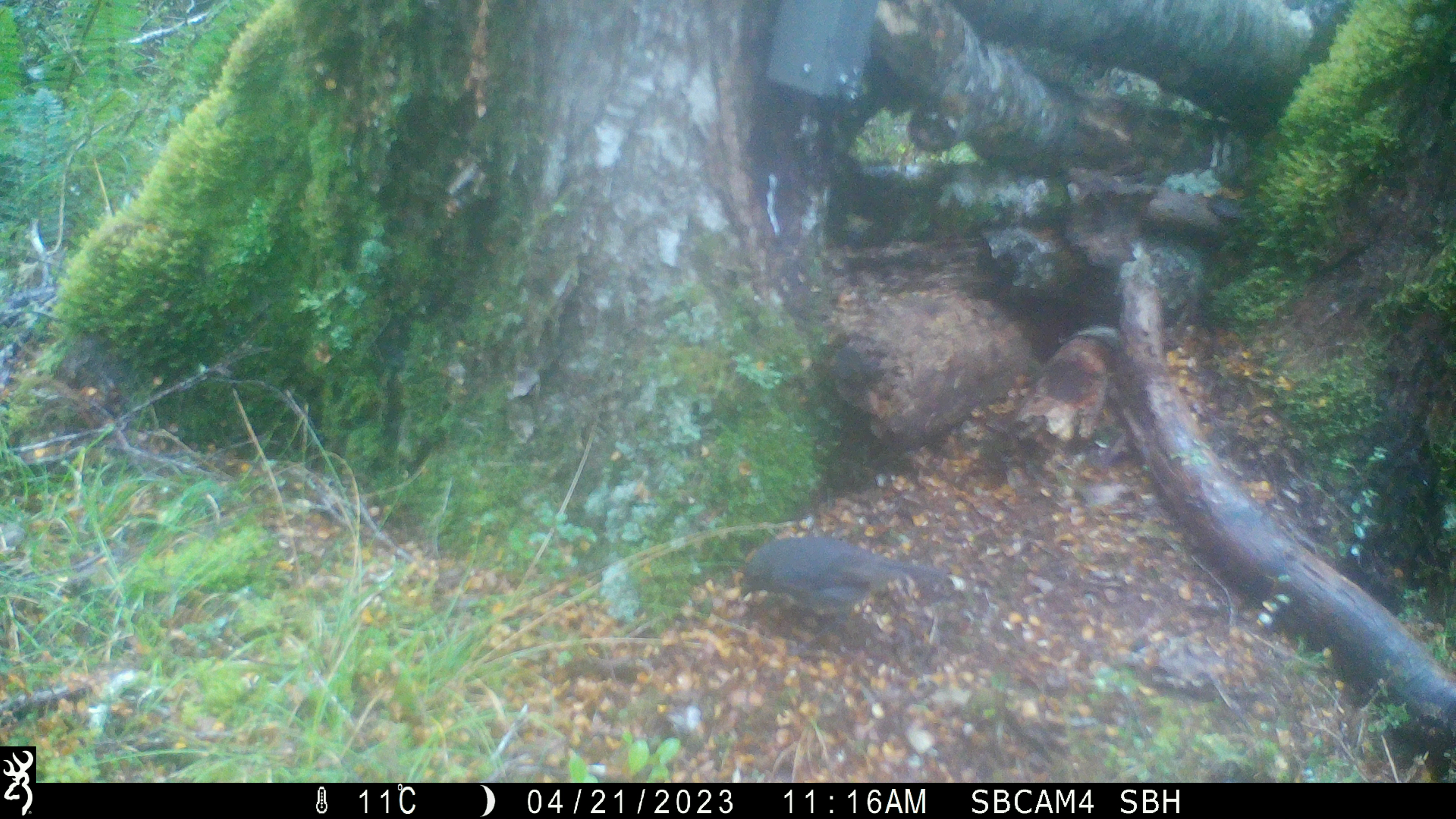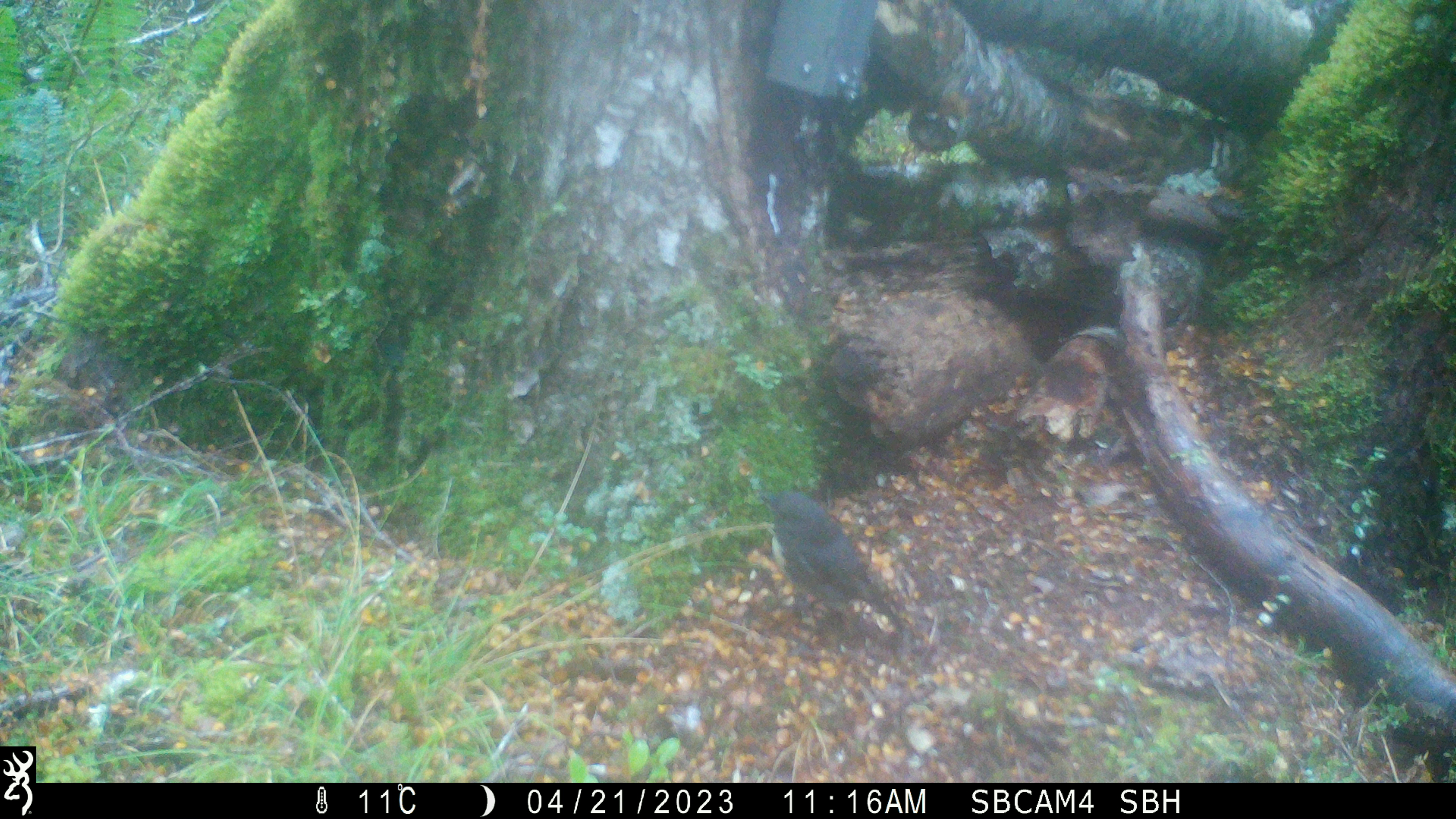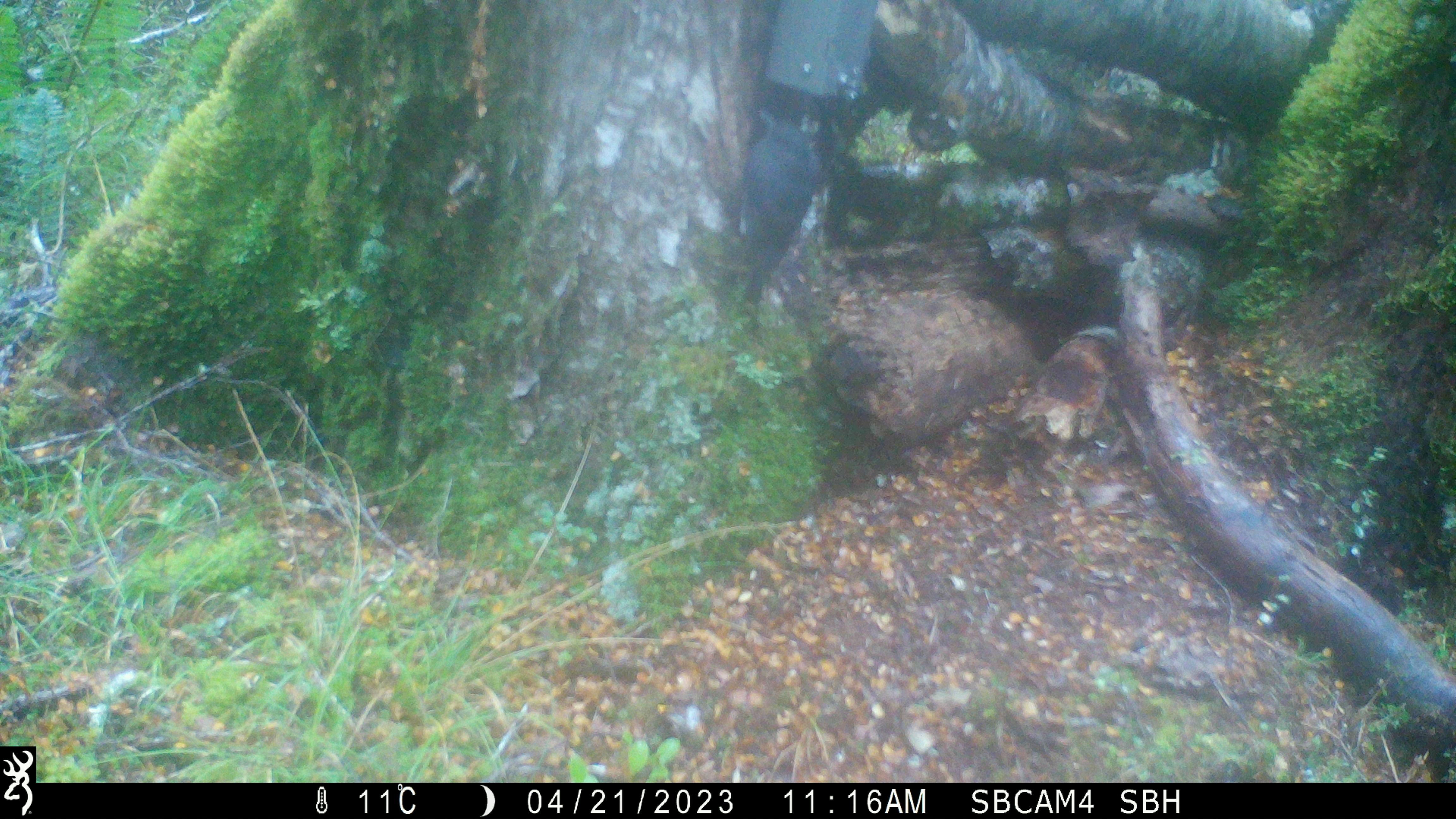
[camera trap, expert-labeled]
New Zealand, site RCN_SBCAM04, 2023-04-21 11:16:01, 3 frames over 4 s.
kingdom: Animalia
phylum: Chordata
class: Aves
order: Passeriformes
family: Petroicidae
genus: Petroica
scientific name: Petroica australis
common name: new zealand robin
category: robin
Robin (new zealand robin) (Petroica australis).